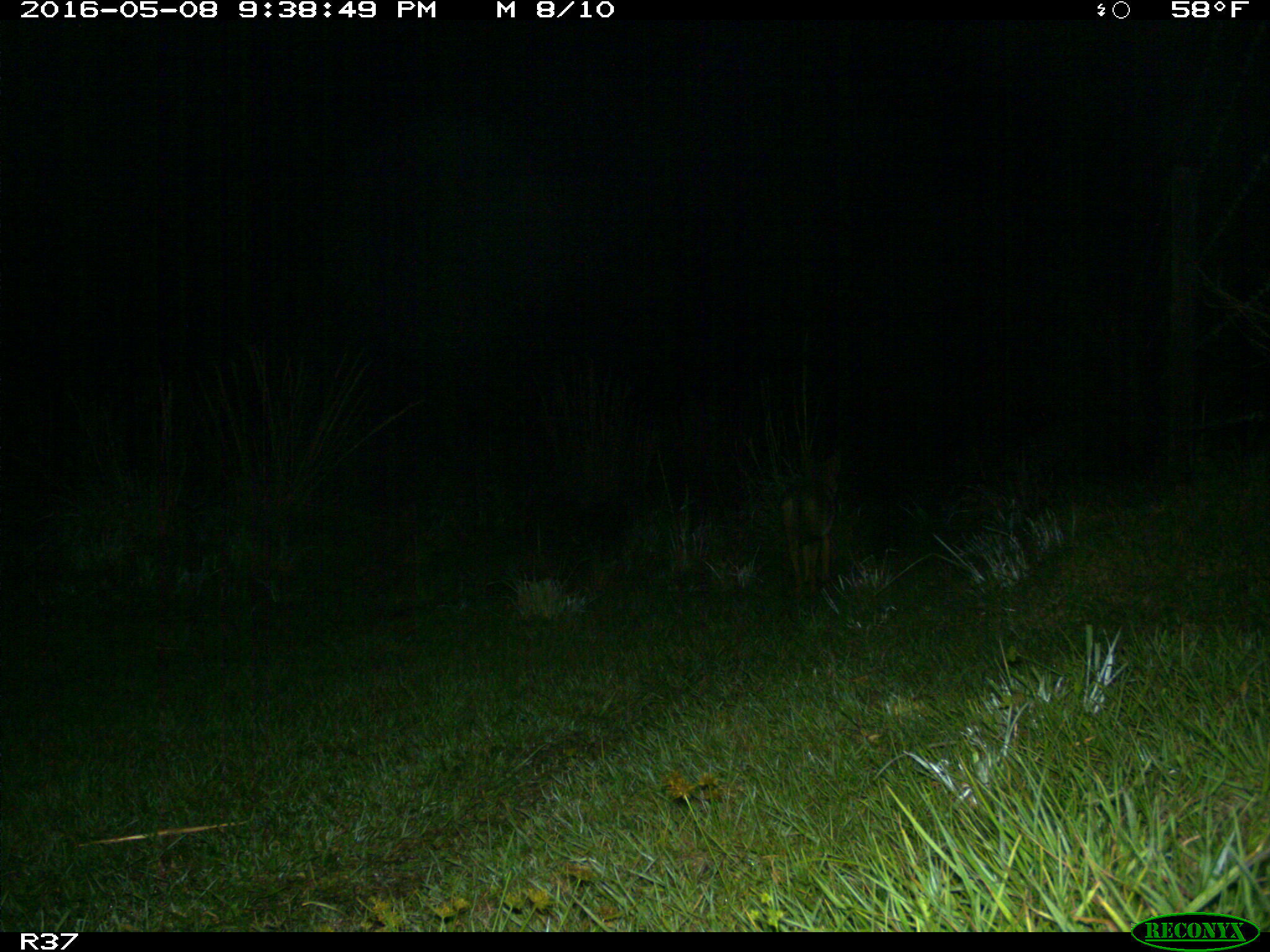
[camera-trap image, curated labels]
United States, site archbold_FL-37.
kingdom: Animalia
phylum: Chordata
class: Mammalia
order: Carnivora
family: Canidae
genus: Canis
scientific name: Canis latrans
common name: coyote